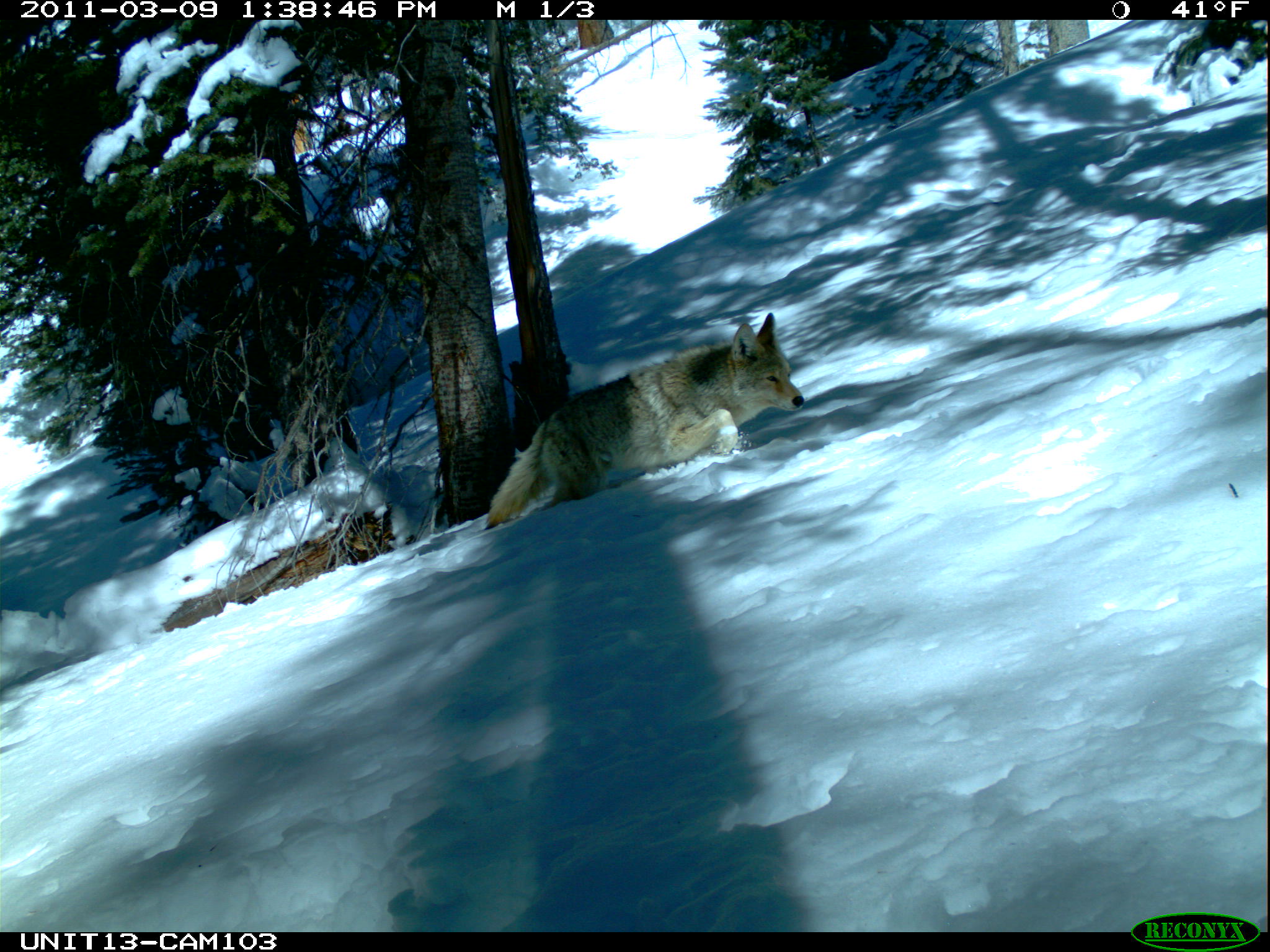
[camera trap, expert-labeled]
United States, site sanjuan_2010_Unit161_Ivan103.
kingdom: Animalia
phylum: Chordata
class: Mammalia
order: Carnivora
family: Canidae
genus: Canis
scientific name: Canis latrans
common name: coyote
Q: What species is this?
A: Canis latrans (coyote).